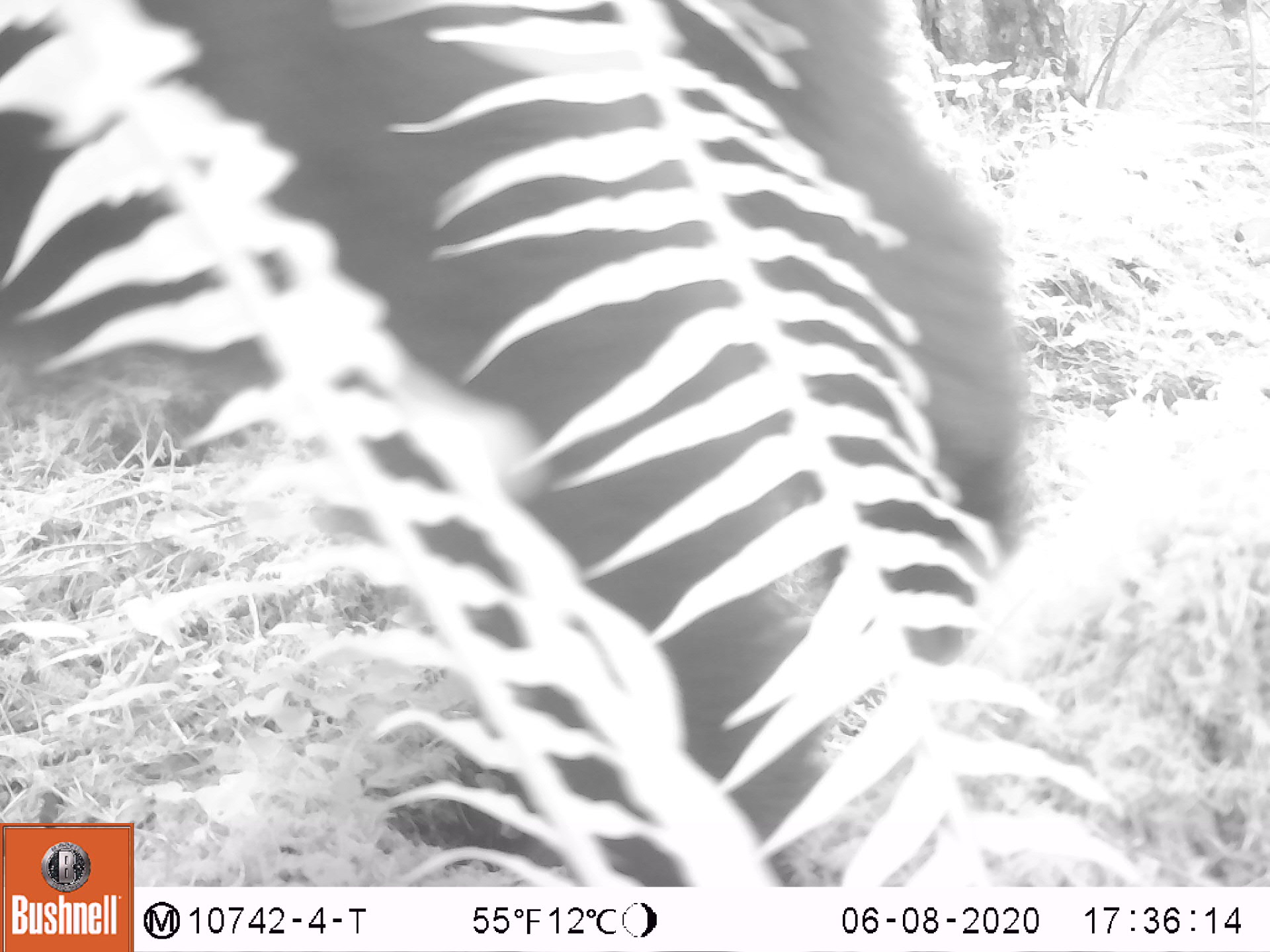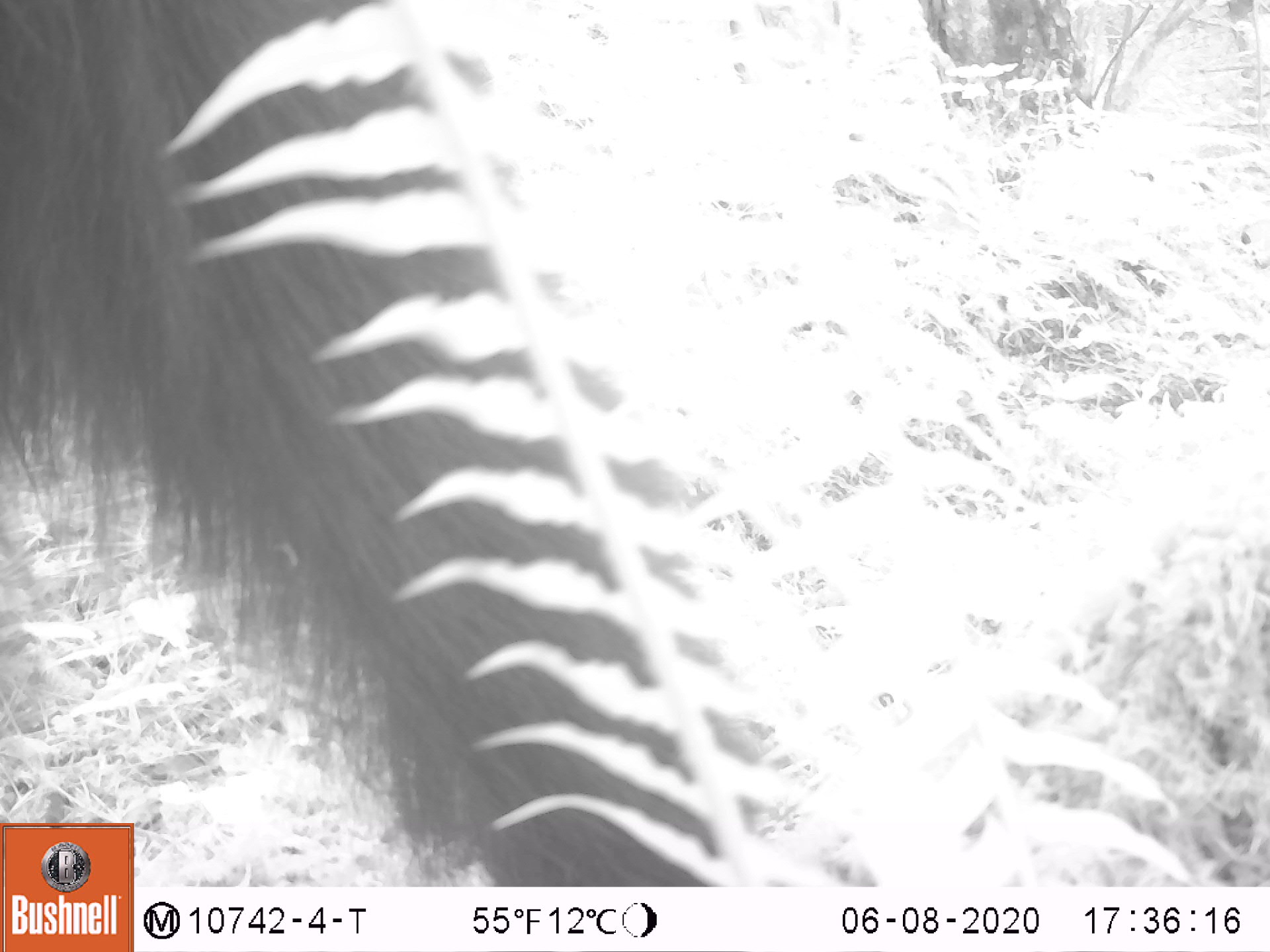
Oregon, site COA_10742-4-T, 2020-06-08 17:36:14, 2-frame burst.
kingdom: Animalia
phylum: Chordata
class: Mammalia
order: Carnivora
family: Ursidae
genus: Ursus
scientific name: Ursus americanus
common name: american black bear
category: black bear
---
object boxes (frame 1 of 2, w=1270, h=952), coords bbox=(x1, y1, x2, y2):
black bear: bbox=(1, 1, 1062, 815)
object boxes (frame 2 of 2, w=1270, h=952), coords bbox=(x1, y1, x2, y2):
black bear: bbox=(1, 1, 733, 818)